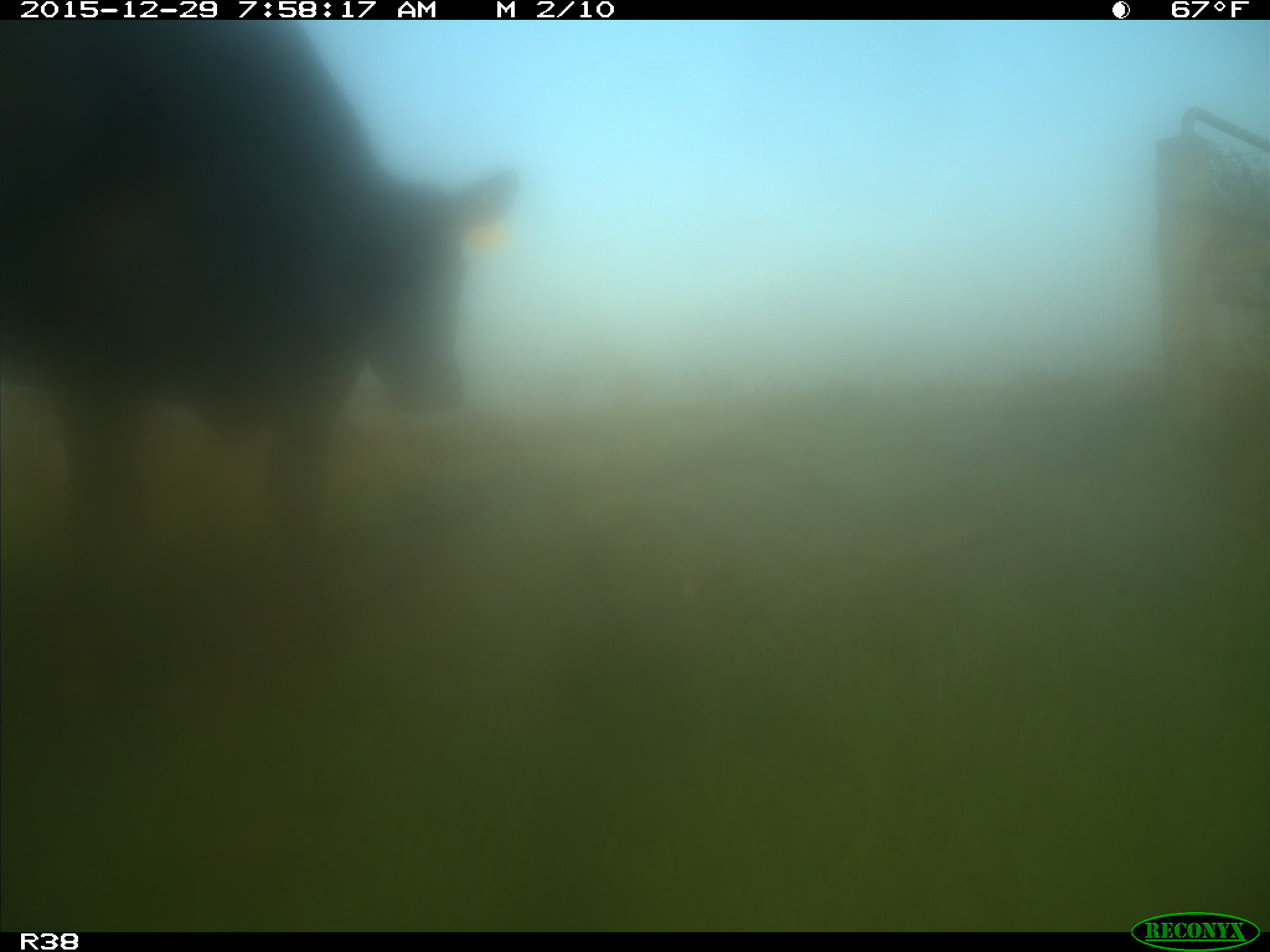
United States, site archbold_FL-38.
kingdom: Animalia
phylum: Chordata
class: Mammalia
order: Artiodactyla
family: Bovidae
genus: Bos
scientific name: Bos taurus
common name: domestic cow